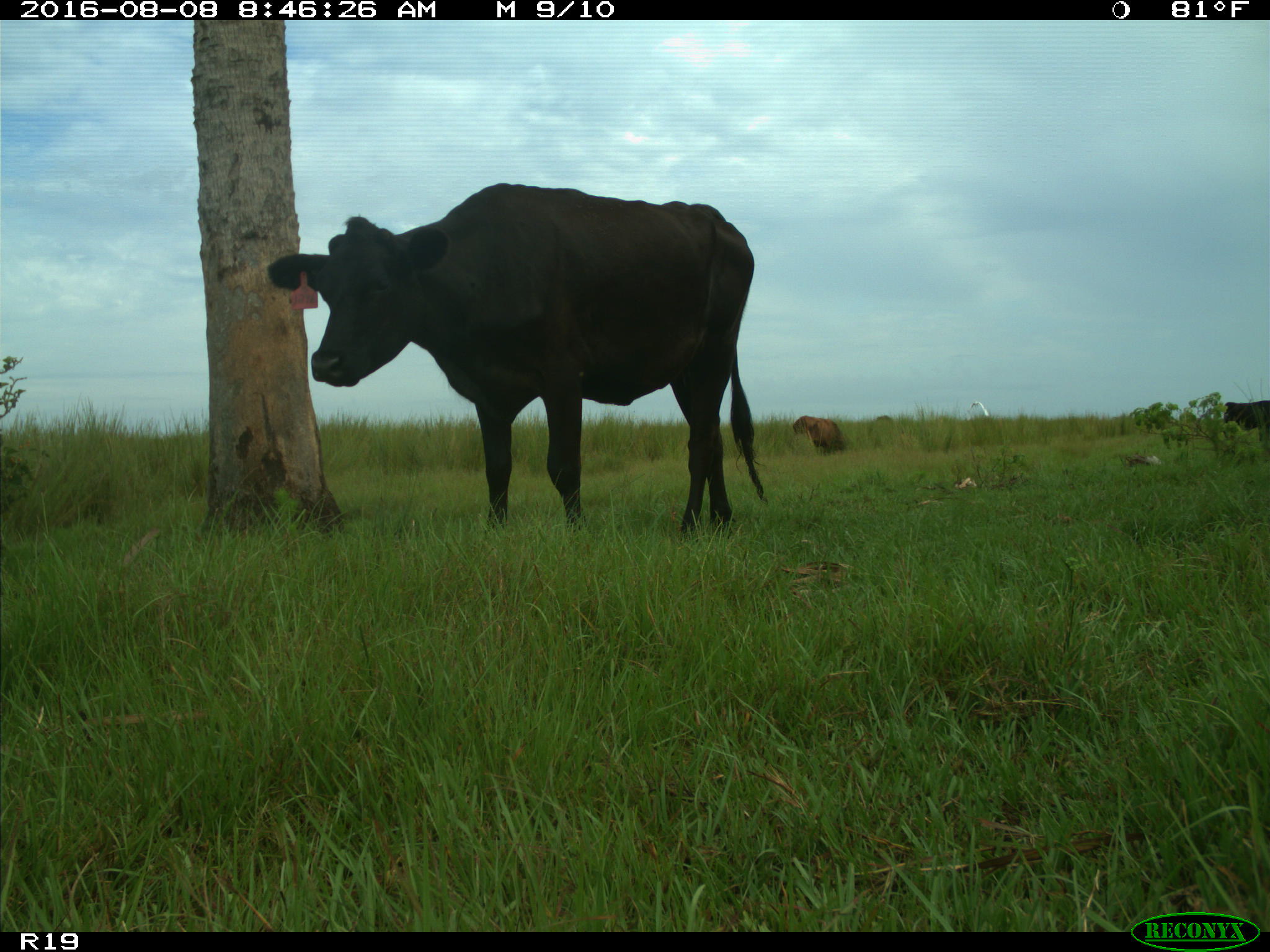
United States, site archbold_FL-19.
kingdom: Animalia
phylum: Chordata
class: Mammalia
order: Artiodactyla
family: Bovidae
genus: Bos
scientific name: Bos taurus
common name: domestic cow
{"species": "Bos taurus (domestic cow)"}